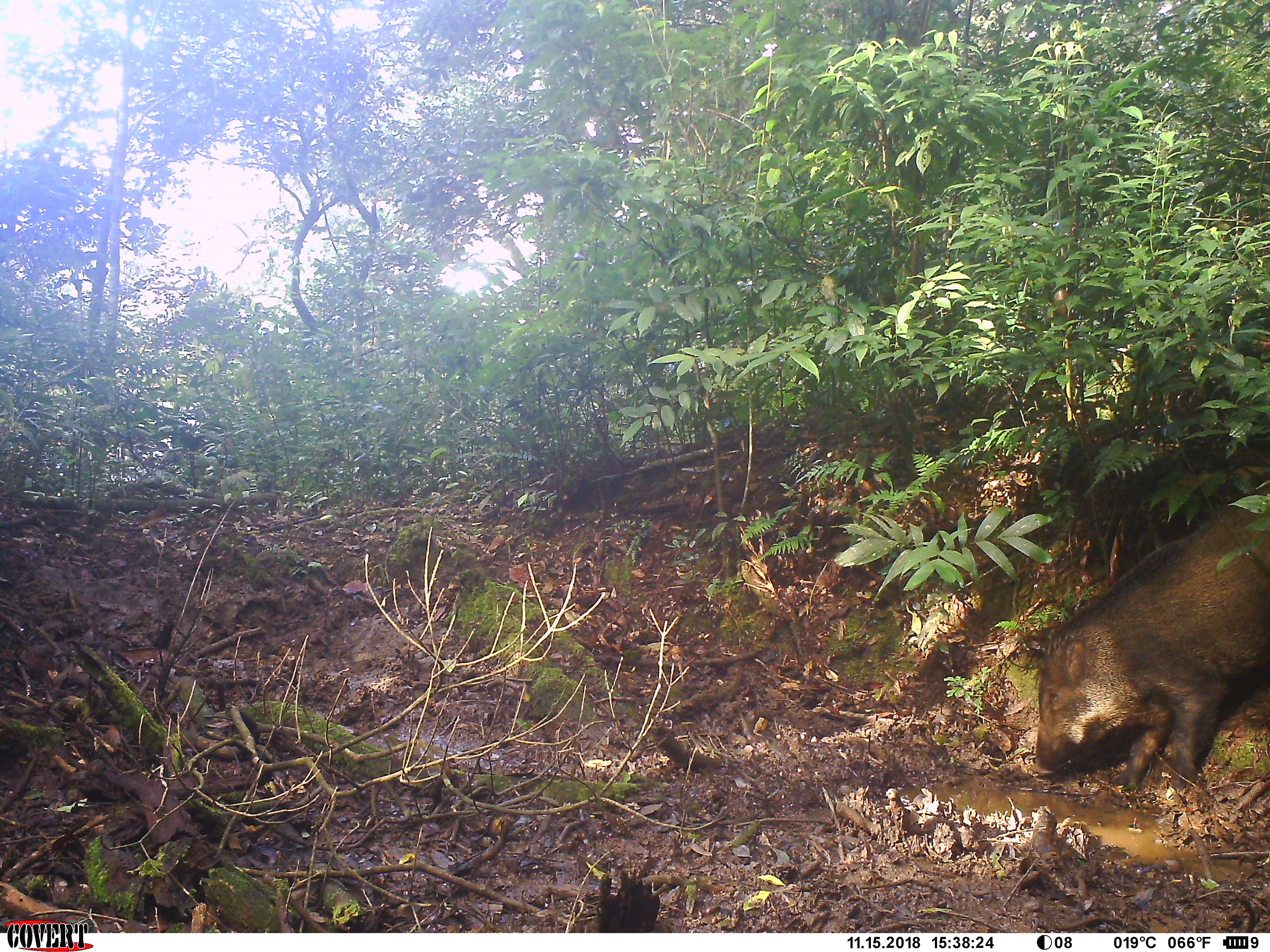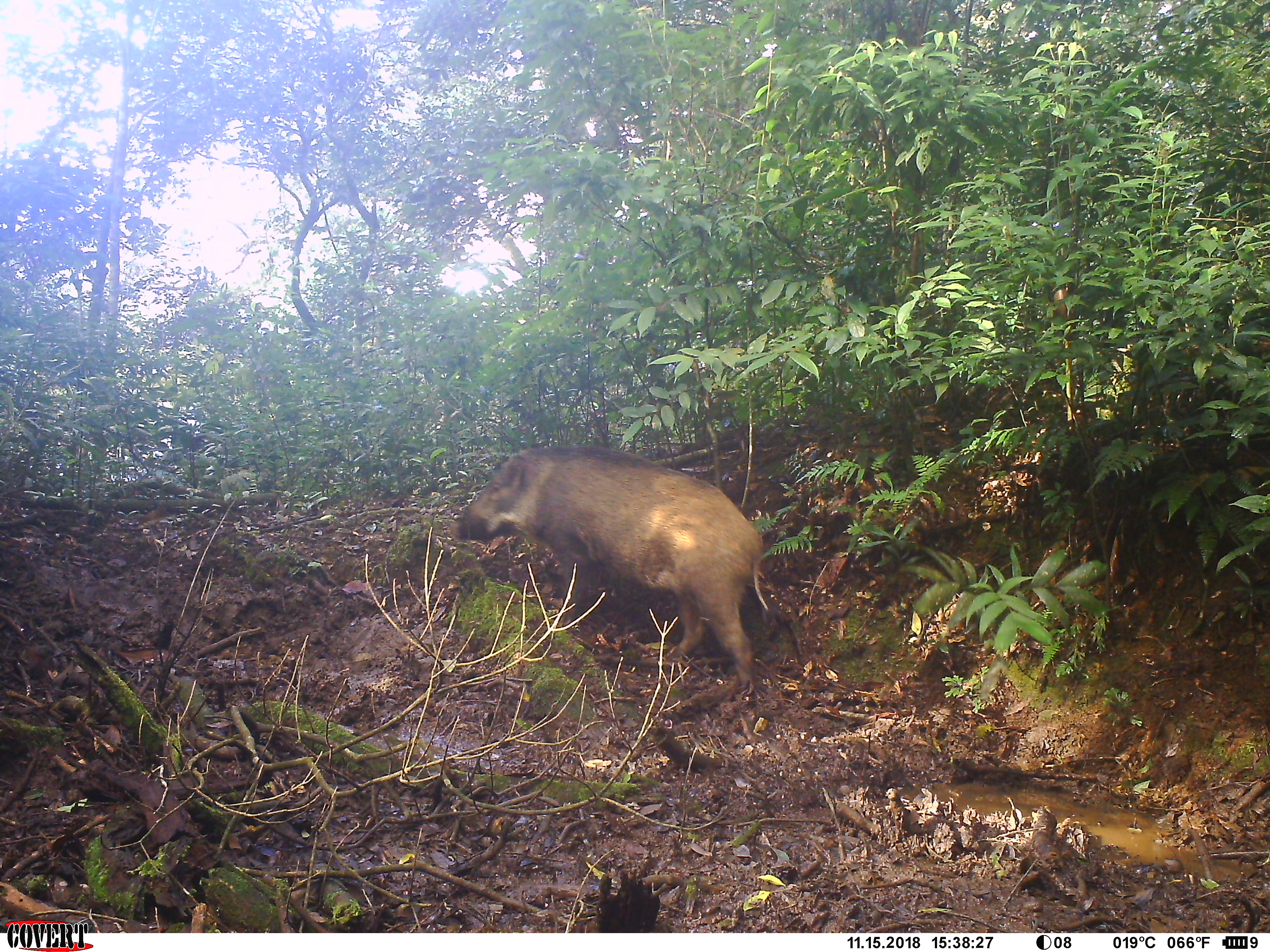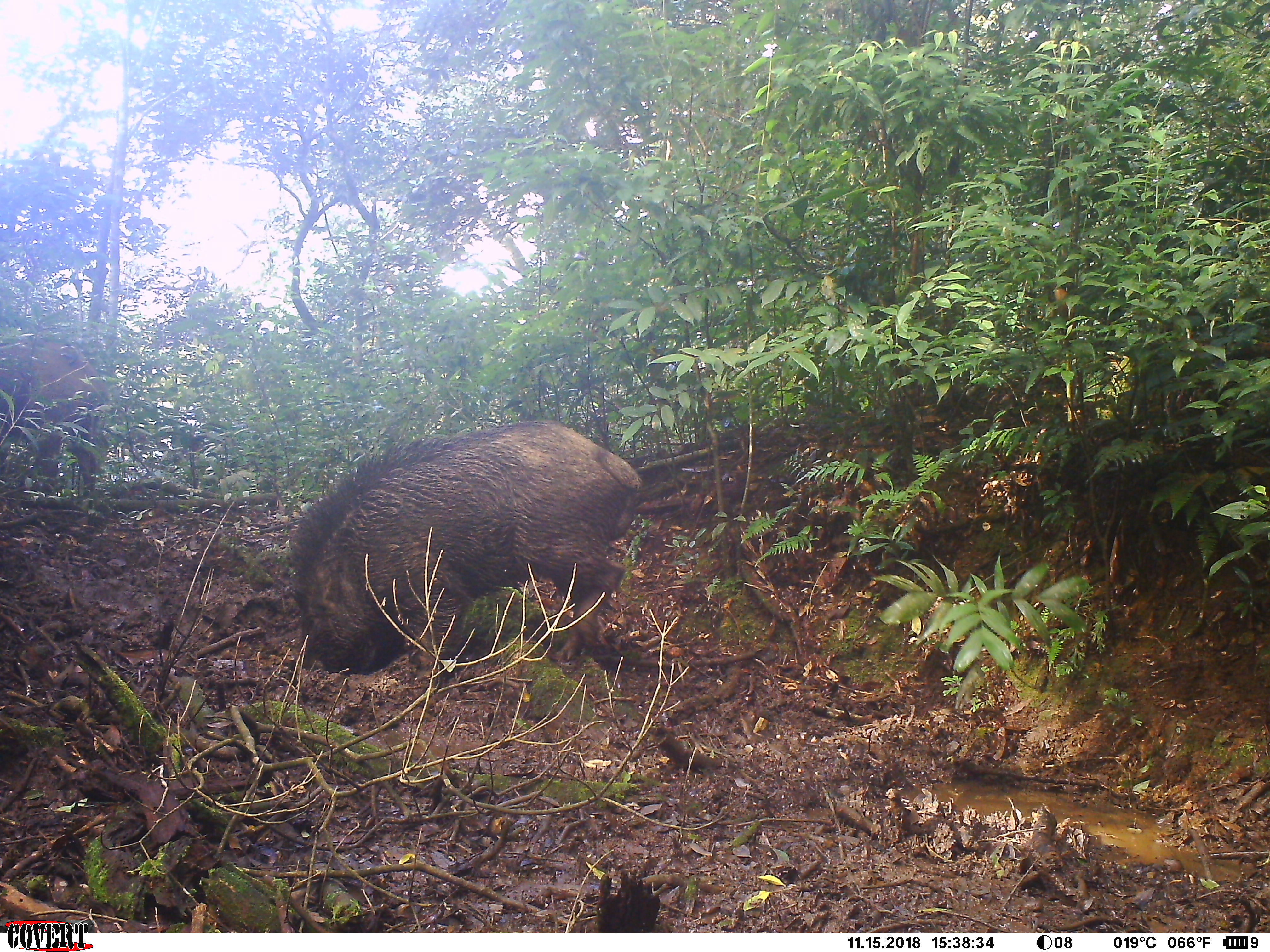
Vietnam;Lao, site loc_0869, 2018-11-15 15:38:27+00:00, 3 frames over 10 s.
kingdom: Animalia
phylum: Chordata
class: Mammalia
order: Artiodactyla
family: Suidae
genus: Sus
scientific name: Sus scrofa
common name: eurasian wild pig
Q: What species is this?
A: Eurasian wild pig (Sus scrofa).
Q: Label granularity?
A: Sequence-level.